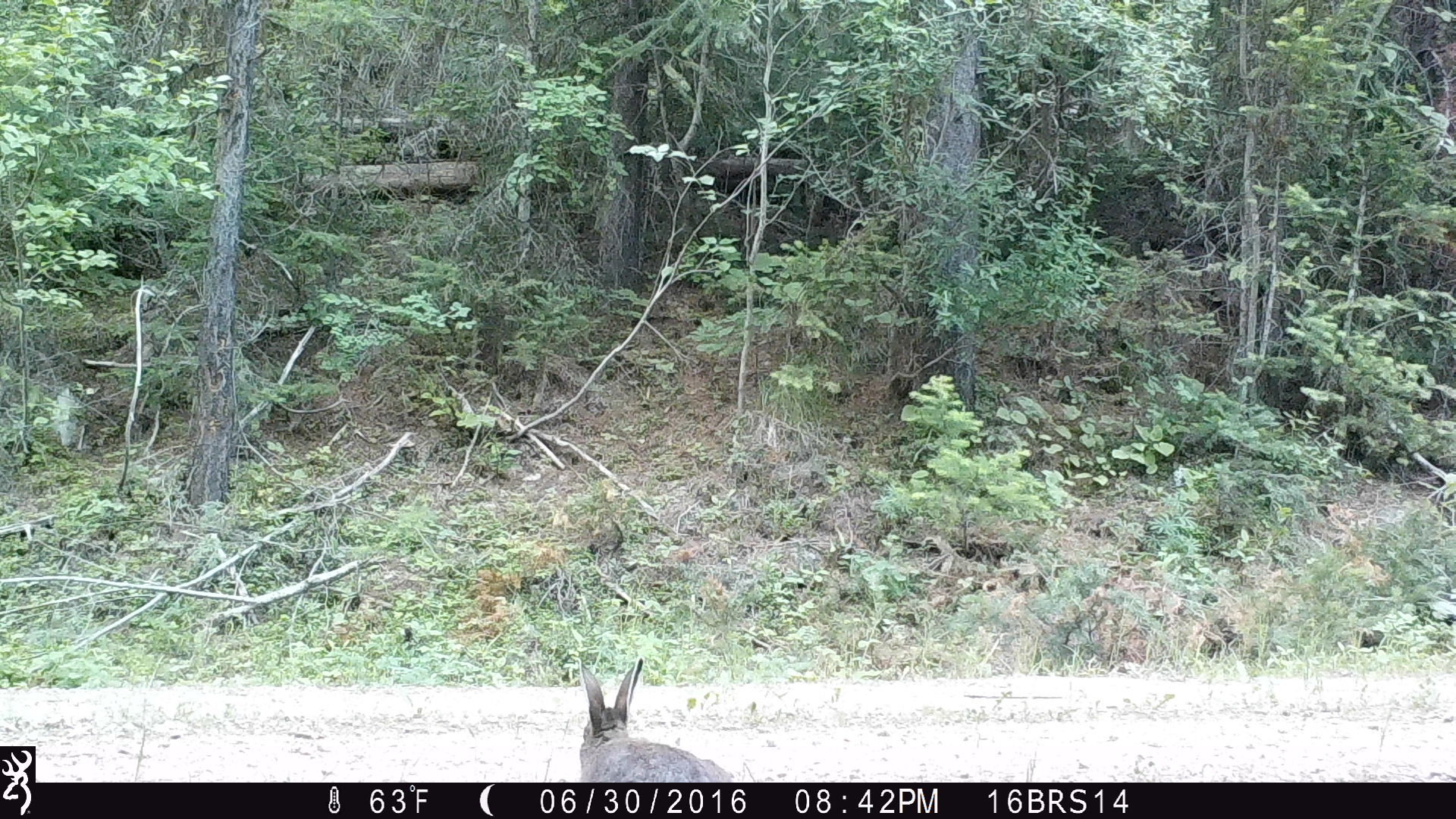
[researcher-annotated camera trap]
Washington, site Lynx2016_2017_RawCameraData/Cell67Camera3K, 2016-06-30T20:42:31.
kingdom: Animalia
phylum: Chordata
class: Mammalia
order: Lagomorpha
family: Leporidae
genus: Lepus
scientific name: Lepus americanus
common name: snowshoe hare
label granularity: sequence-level